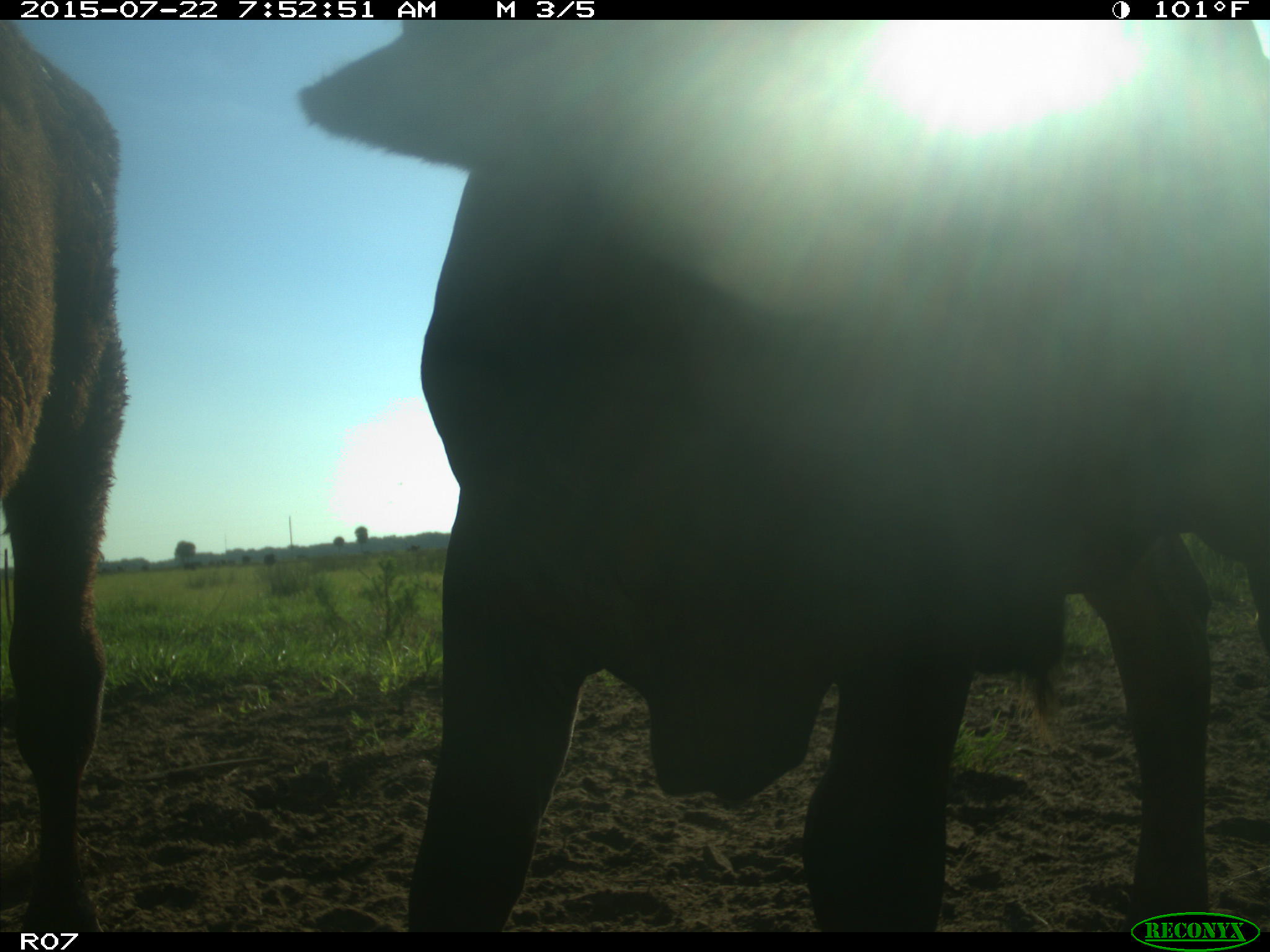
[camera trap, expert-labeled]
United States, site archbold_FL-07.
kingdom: Animalia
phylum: Chordata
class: Mammalia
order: Carnivora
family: Procyonidae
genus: Procyon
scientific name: Procyon lotor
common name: common raccoon